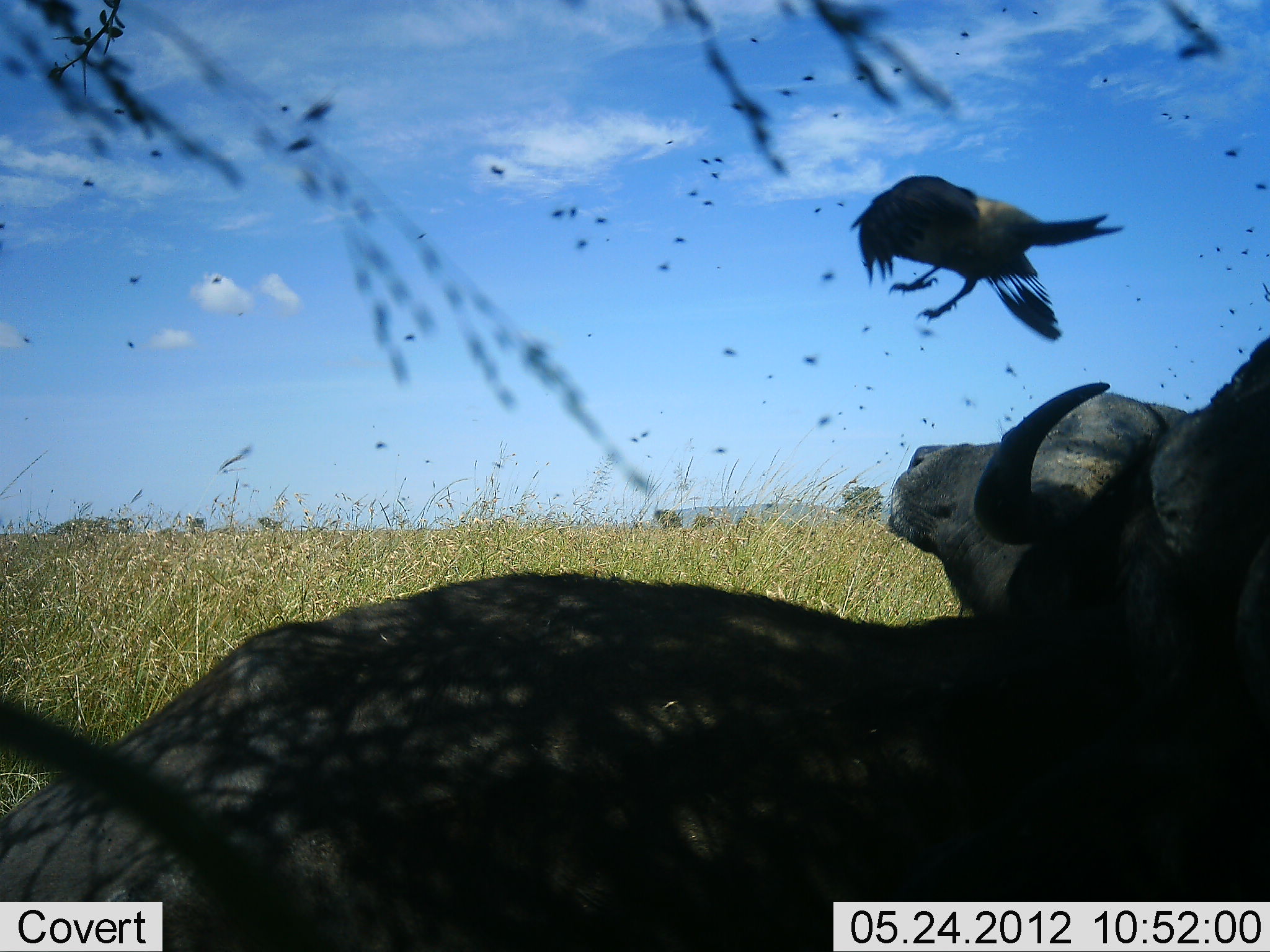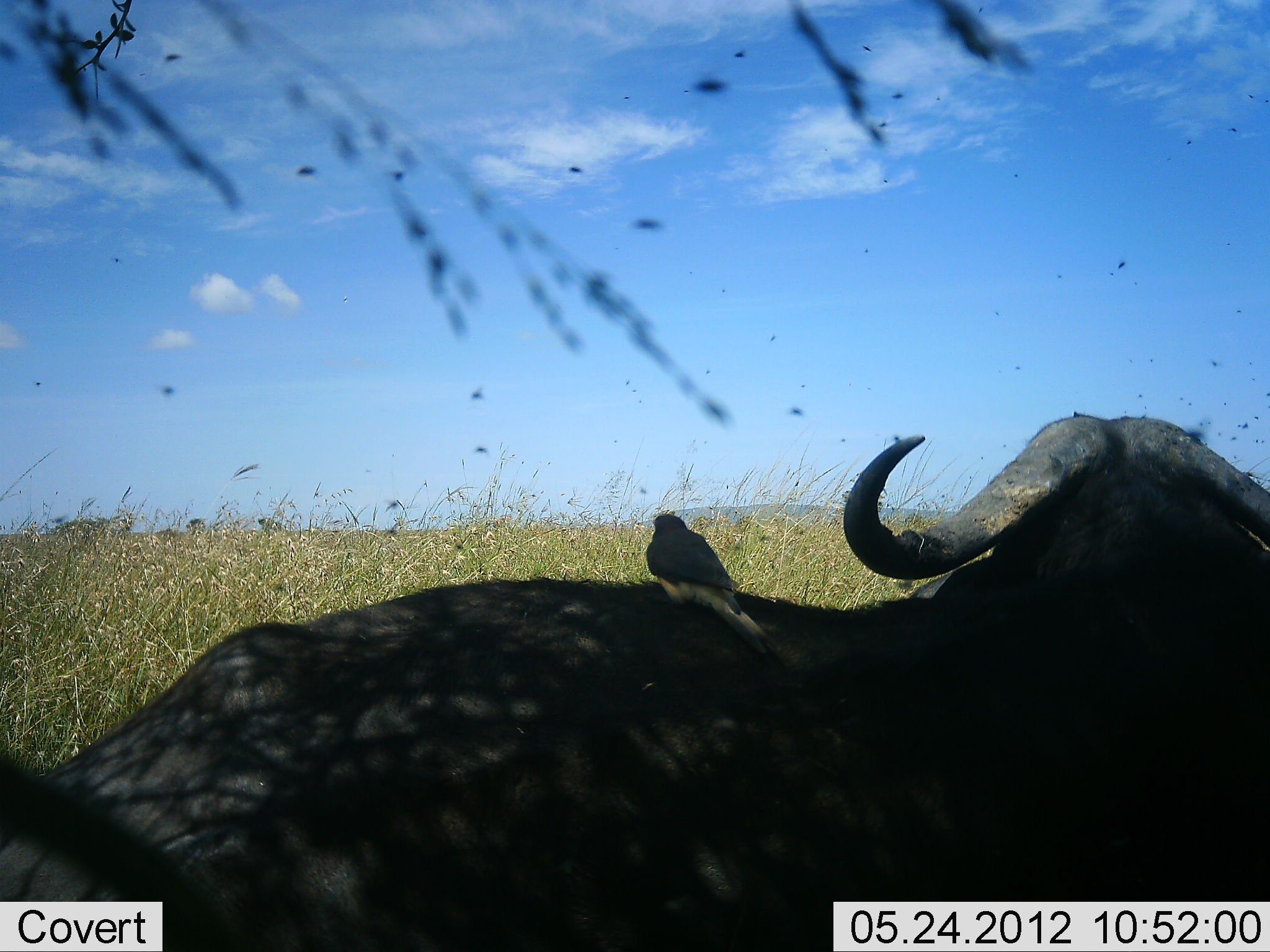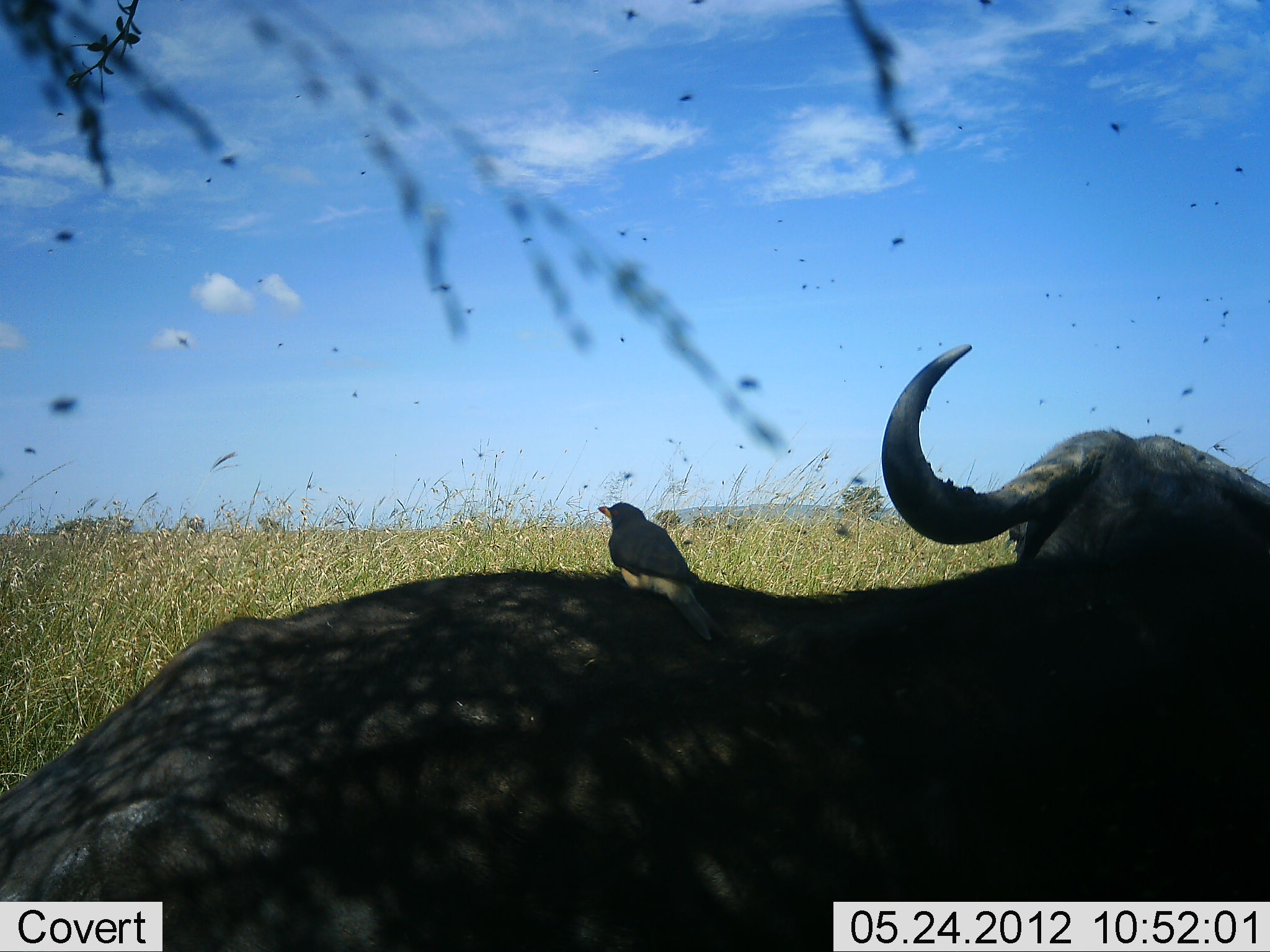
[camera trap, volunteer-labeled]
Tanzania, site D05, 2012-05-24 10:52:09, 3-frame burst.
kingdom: Animalia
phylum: Chordata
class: Mammalia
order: Artiodactyla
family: Bovidae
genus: Syncerus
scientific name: Syncerus caffer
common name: cape buffalo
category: buffalo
Buffalo (cape buffalo) (Syncerus caffer), count 1. Behavior (volunteer vote fractions): standing 10%, resting 90%, moving 10%, interacting 0%. Young present (vote fraction): 0%. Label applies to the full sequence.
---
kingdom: Animalia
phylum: Chordata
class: Aves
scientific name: Aves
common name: bird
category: otherbird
Otherbird (bird) (Aves), count 1. Behavior (volunteer vote fractions): standing 9%, resting 36%, moving 73%, interacting 9%. Young present (vote fraction): 0%. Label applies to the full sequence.